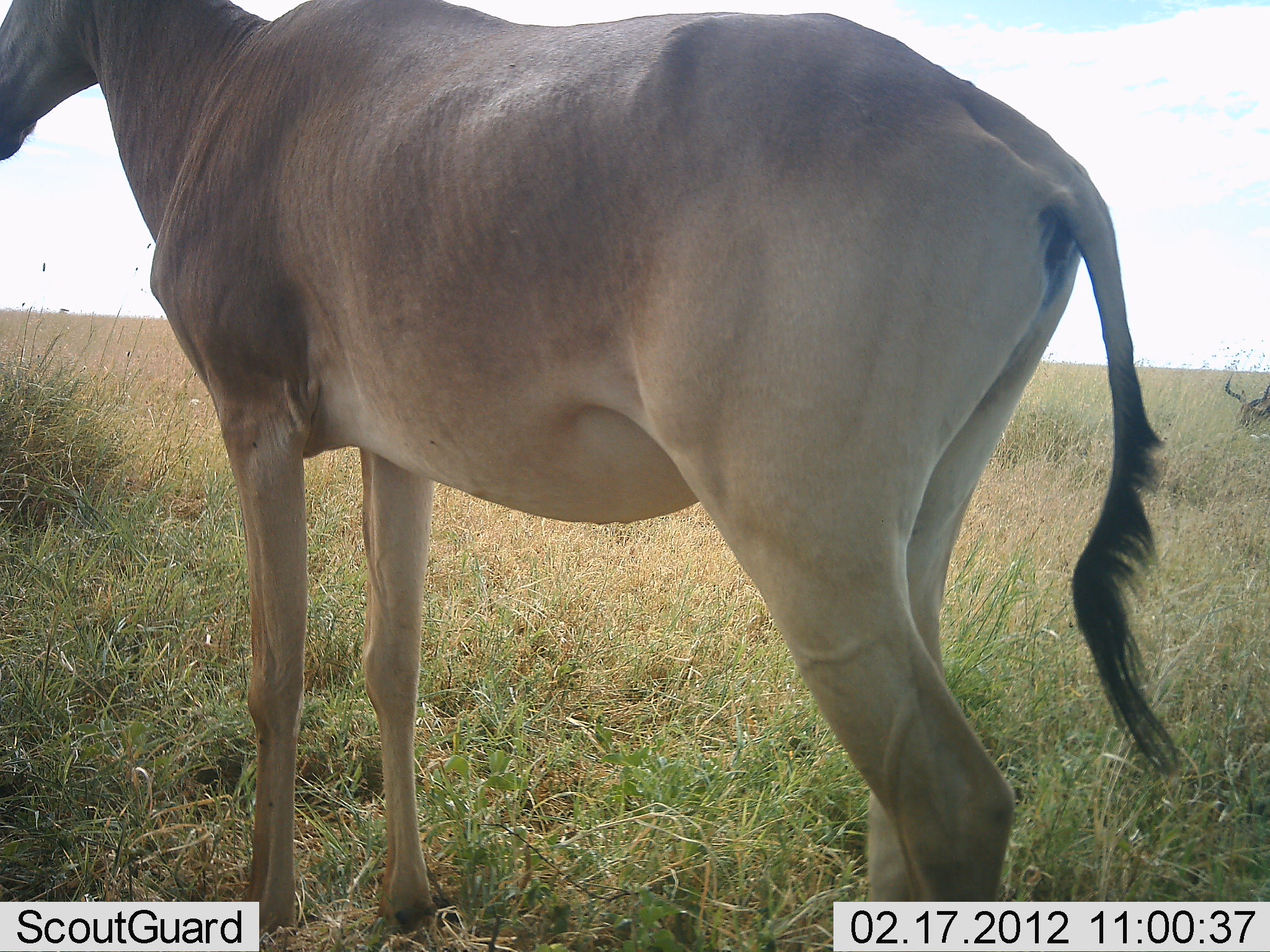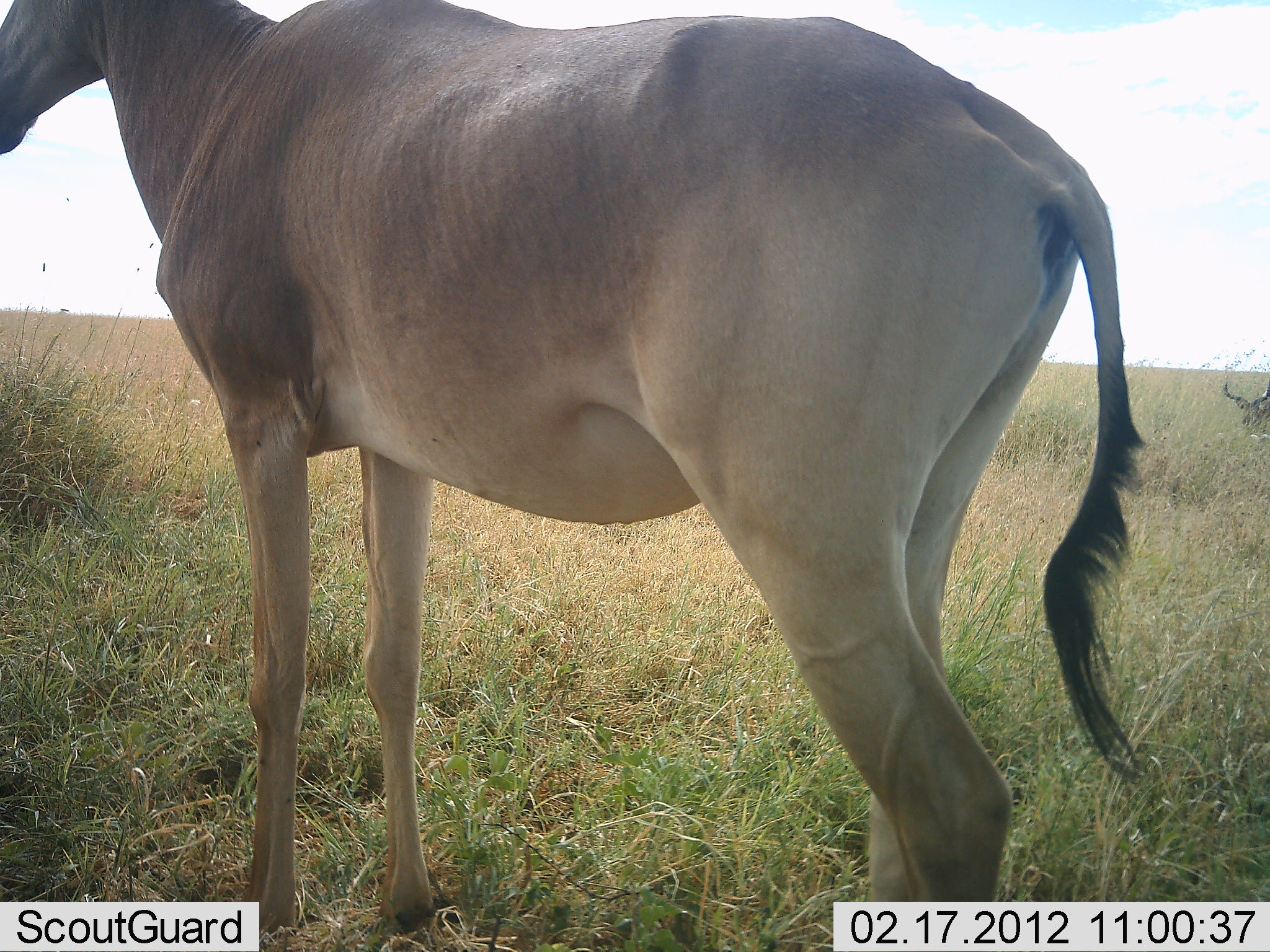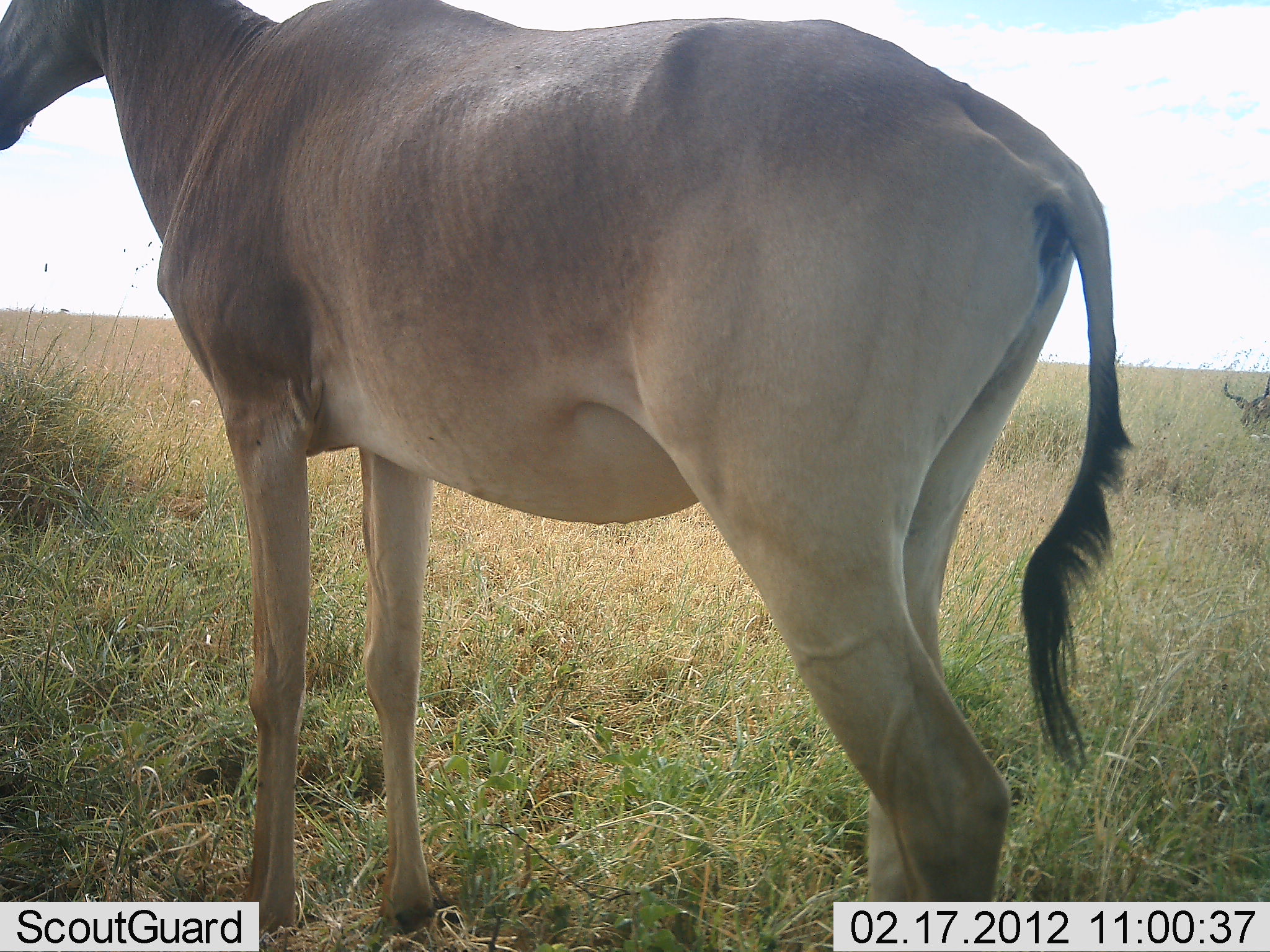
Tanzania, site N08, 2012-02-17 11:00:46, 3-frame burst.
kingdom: Animalia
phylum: Chordata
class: Mammalia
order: Artiodactyla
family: Bovidae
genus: Alcelaphus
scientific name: Alcelaphus buselaphus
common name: hartebeest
Hartebeest (Alcelaphus buselaphus), count 1. Behavior (volunteer vote fractions): standing 100%, resting 21%, moving 0%, interacting 0%. Young present (vote fraction): 0%. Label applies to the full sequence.